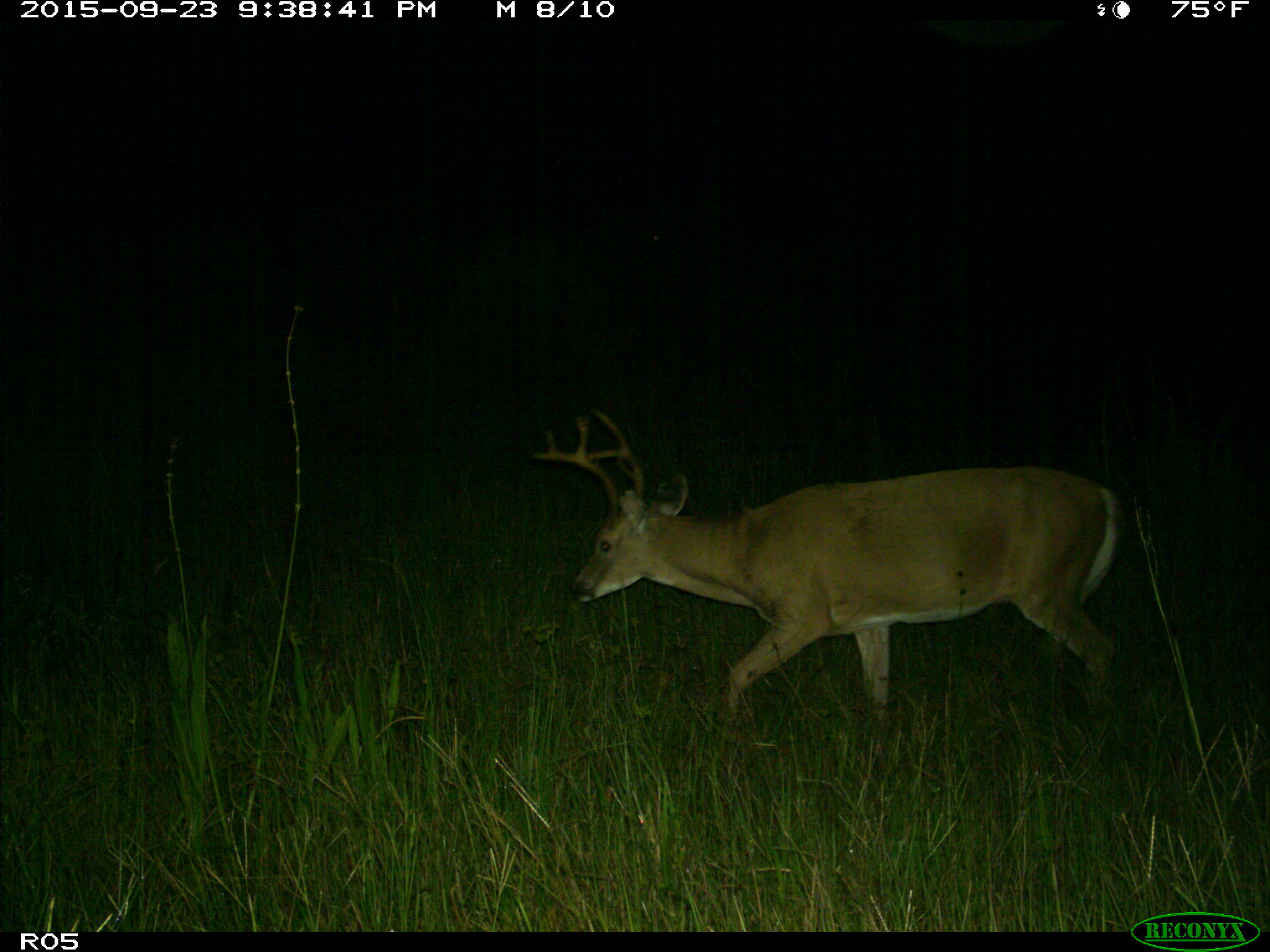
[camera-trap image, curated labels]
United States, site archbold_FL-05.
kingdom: Animalia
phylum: Chordata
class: Mammalia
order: Artiodactyla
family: Cervidae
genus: Odocoileus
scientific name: Odocoileus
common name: deer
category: unidentified deer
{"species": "unidentified deer (deer) (Odocoileus)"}